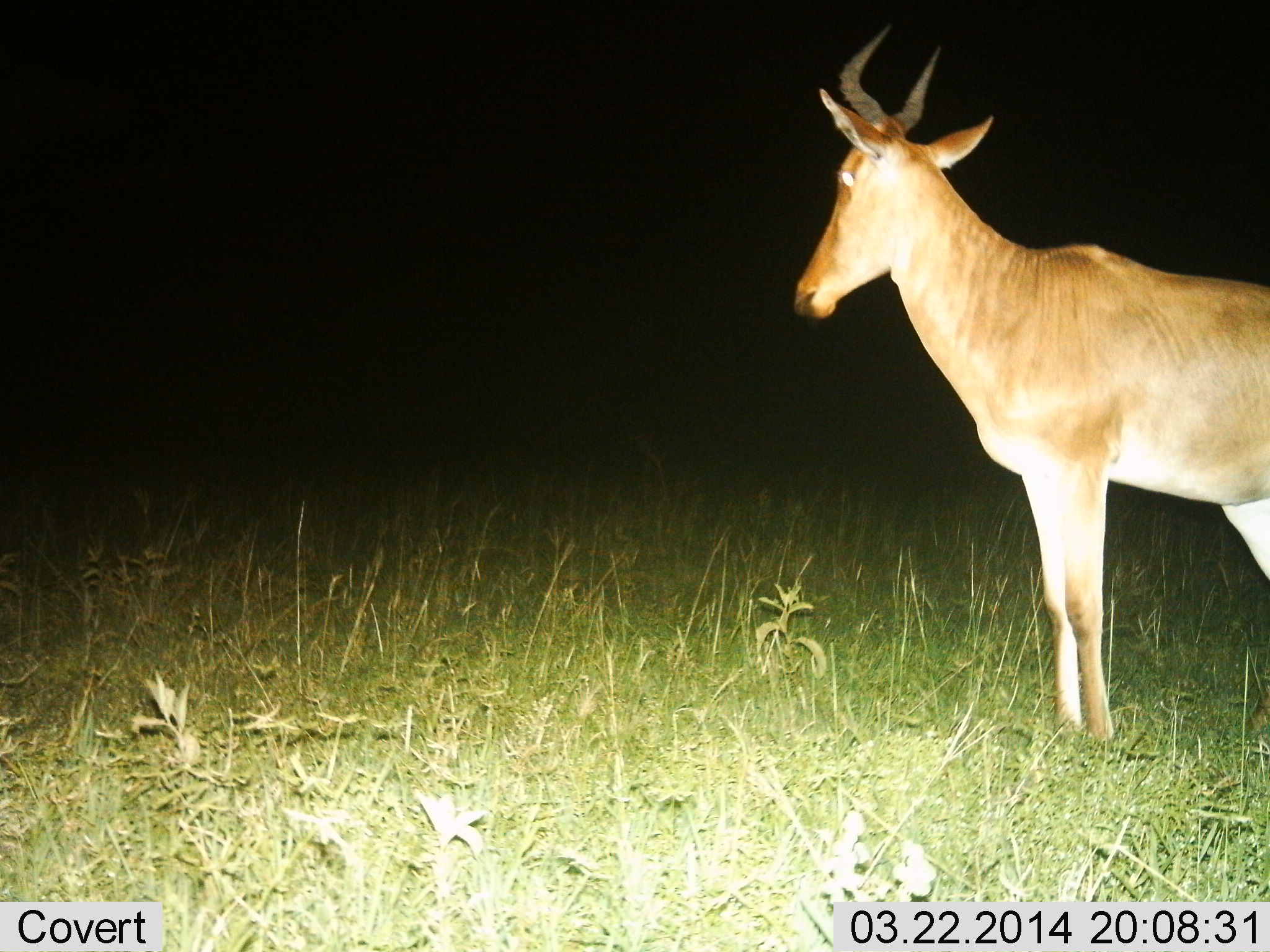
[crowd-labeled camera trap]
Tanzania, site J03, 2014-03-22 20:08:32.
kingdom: Animalia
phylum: Chordata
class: Mammalia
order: Artiodactyla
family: Bovidae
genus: Alcelaphus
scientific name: Alcelaphus buselaphus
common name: hartebeest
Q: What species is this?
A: Hartebeest (Alcelaphus buselaphus).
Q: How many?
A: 1.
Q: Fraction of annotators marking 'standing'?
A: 100%.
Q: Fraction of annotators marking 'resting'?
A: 0%.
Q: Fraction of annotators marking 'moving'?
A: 0%.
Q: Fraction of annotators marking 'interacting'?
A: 0%.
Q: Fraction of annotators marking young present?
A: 0%.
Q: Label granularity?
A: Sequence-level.